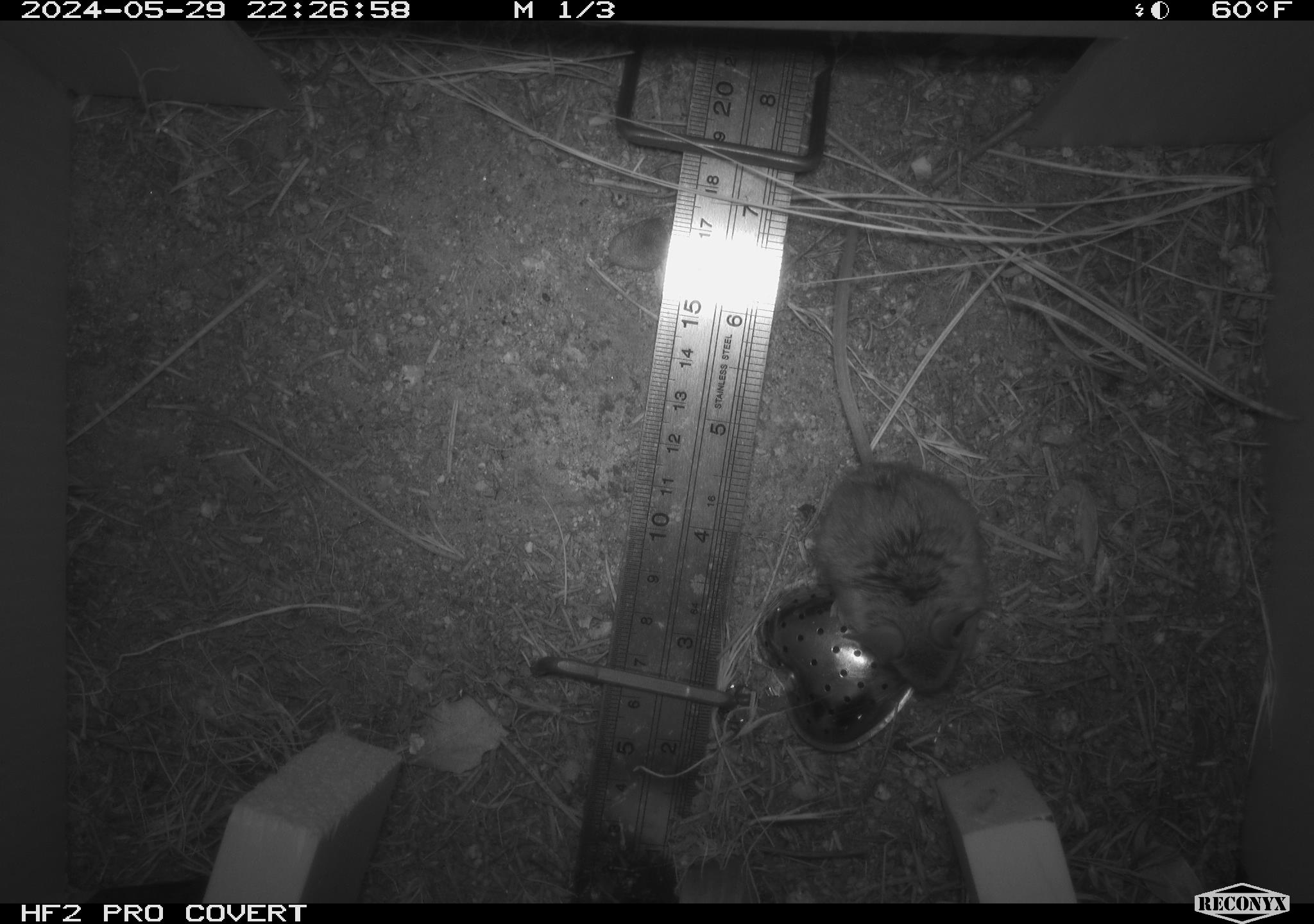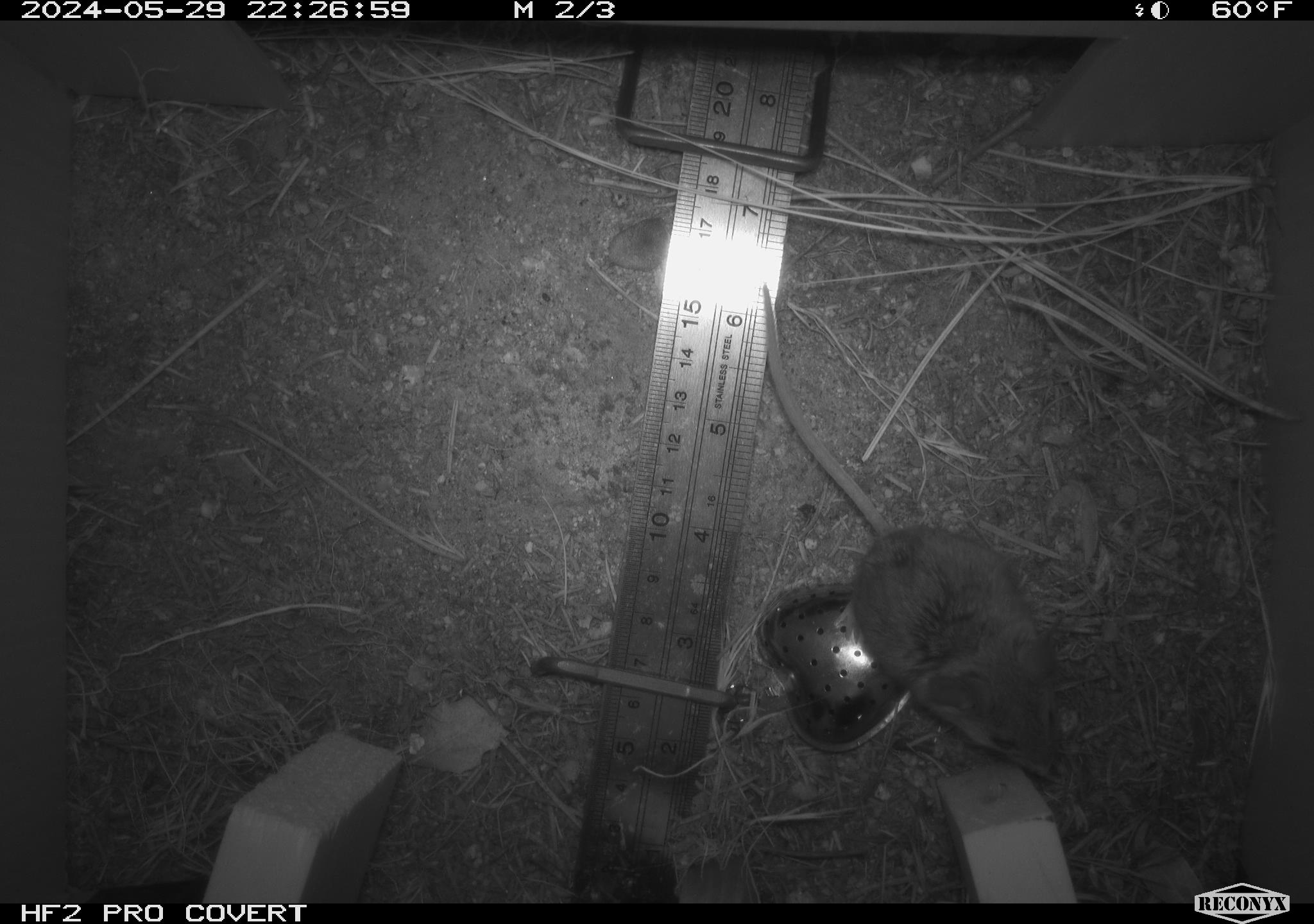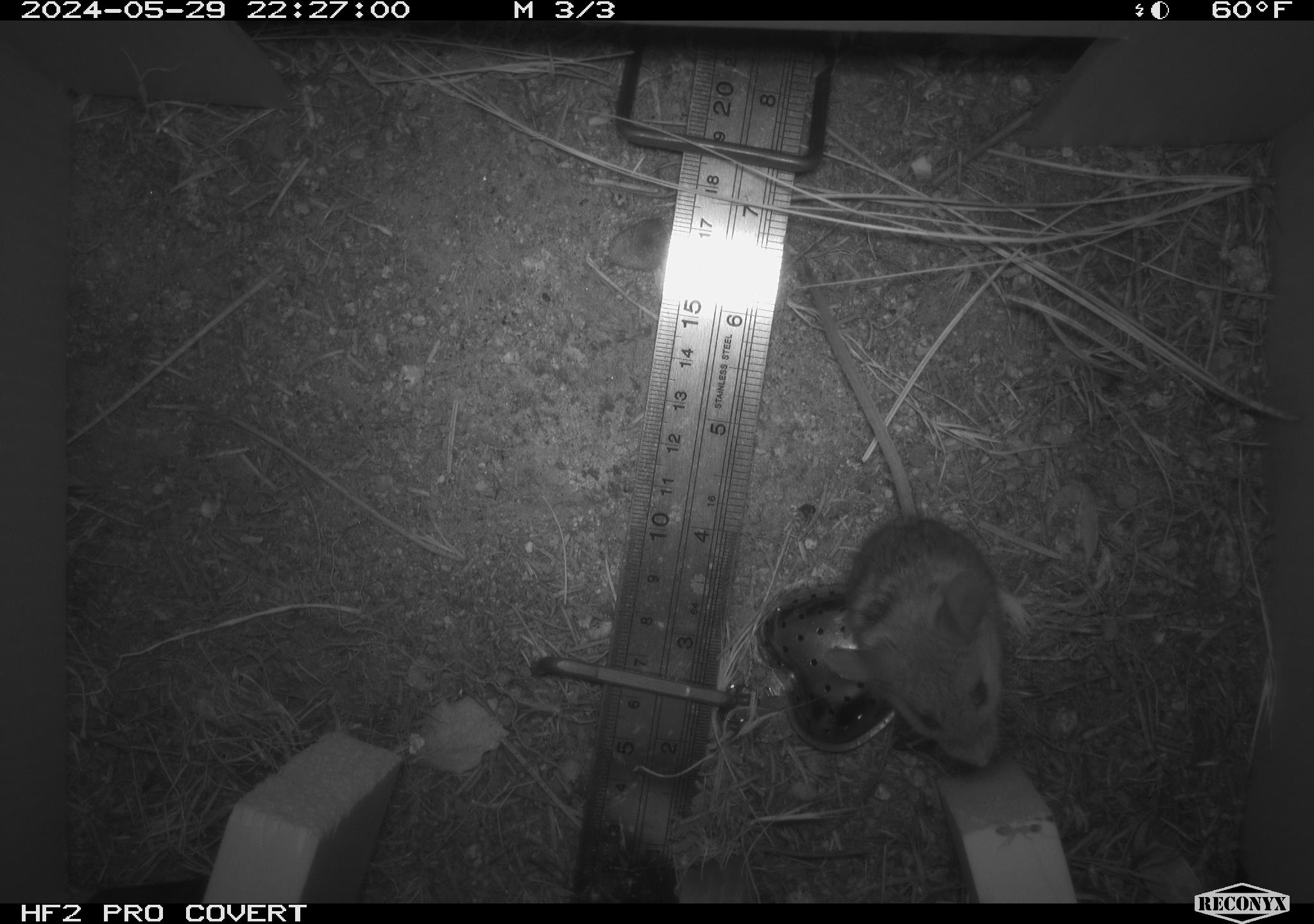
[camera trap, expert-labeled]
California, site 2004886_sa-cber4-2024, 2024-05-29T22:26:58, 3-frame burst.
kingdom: Animalia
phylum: Chordata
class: Mammalia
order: Rodentia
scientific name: Rodentia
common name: mouse species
Mouse species (Rodentia).